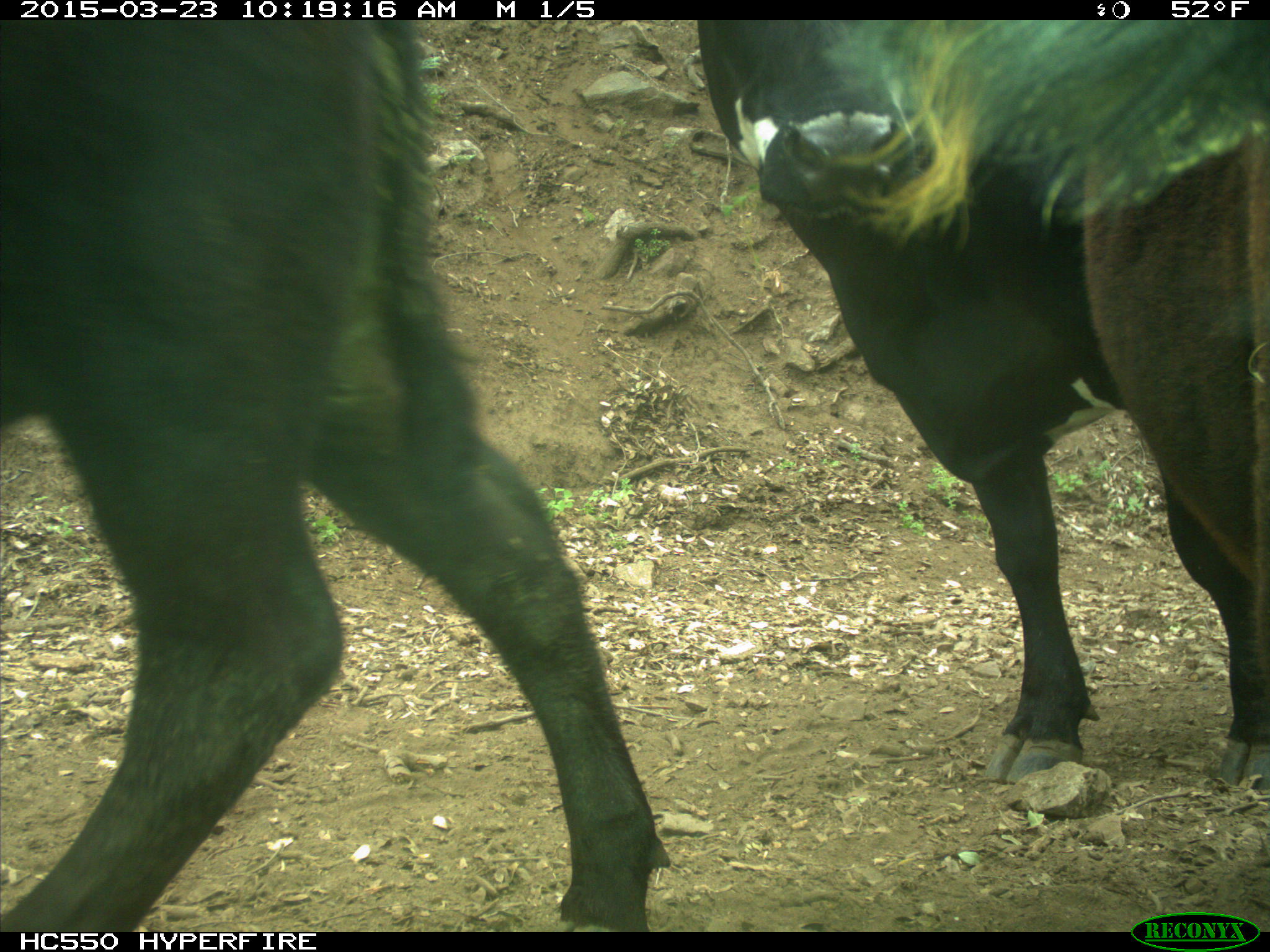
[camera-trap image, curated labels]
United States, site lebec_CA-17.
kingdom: Animalia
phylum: Chordata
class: Mammalia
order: Artiodactyla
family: Bovidae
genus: Bos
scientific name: Bos taurus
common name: domestic cow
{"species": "Bos taurus (domestic cow)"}